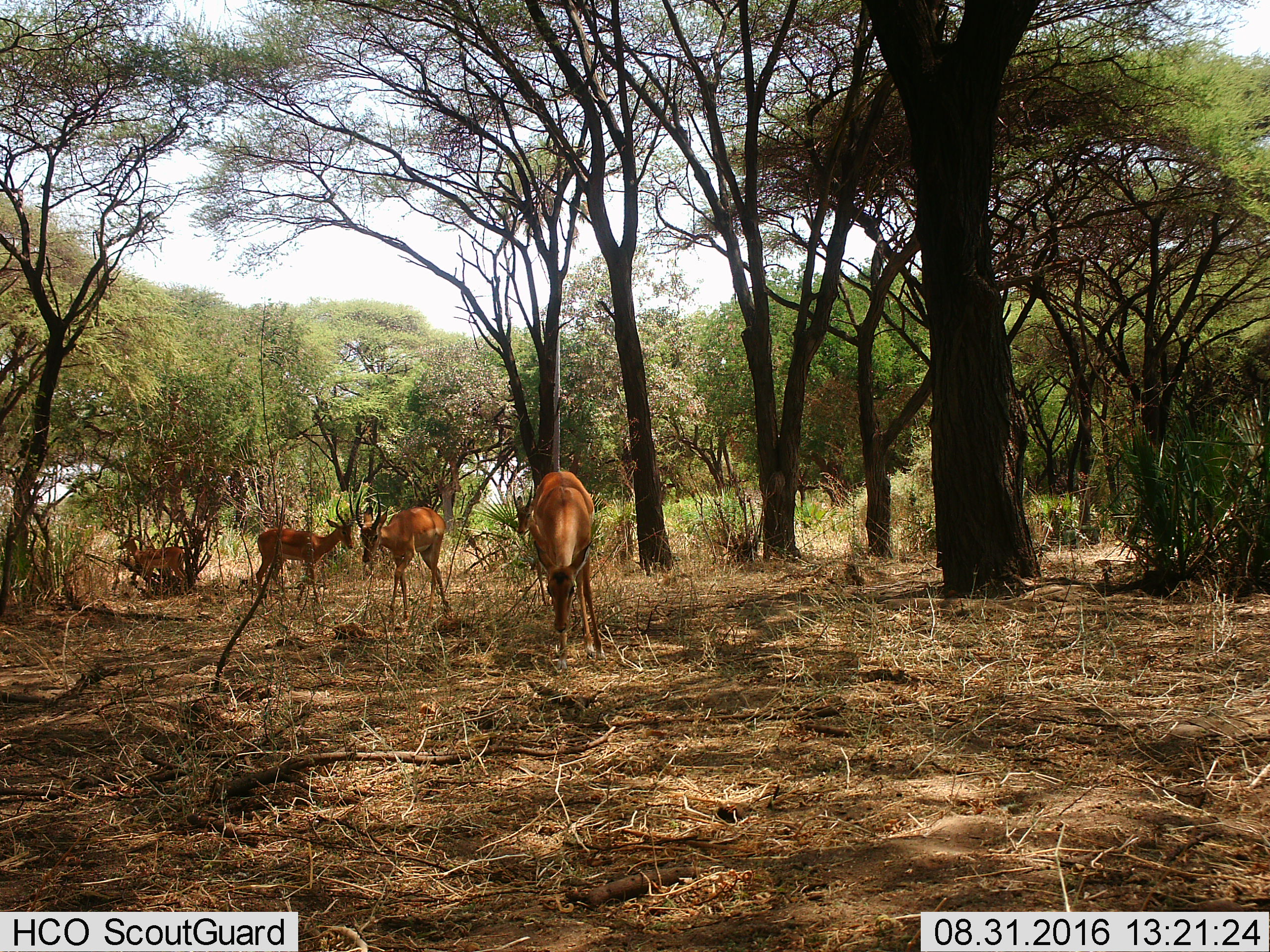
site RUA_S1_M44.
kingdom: Animalia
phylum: Chordata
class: Mammalia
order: Artiodactyla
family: Bovidae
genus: Aepyceros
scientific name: Aepyceros melampus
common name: impala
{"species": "impala (Aepyceros melampus)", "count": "5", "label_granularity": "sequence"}